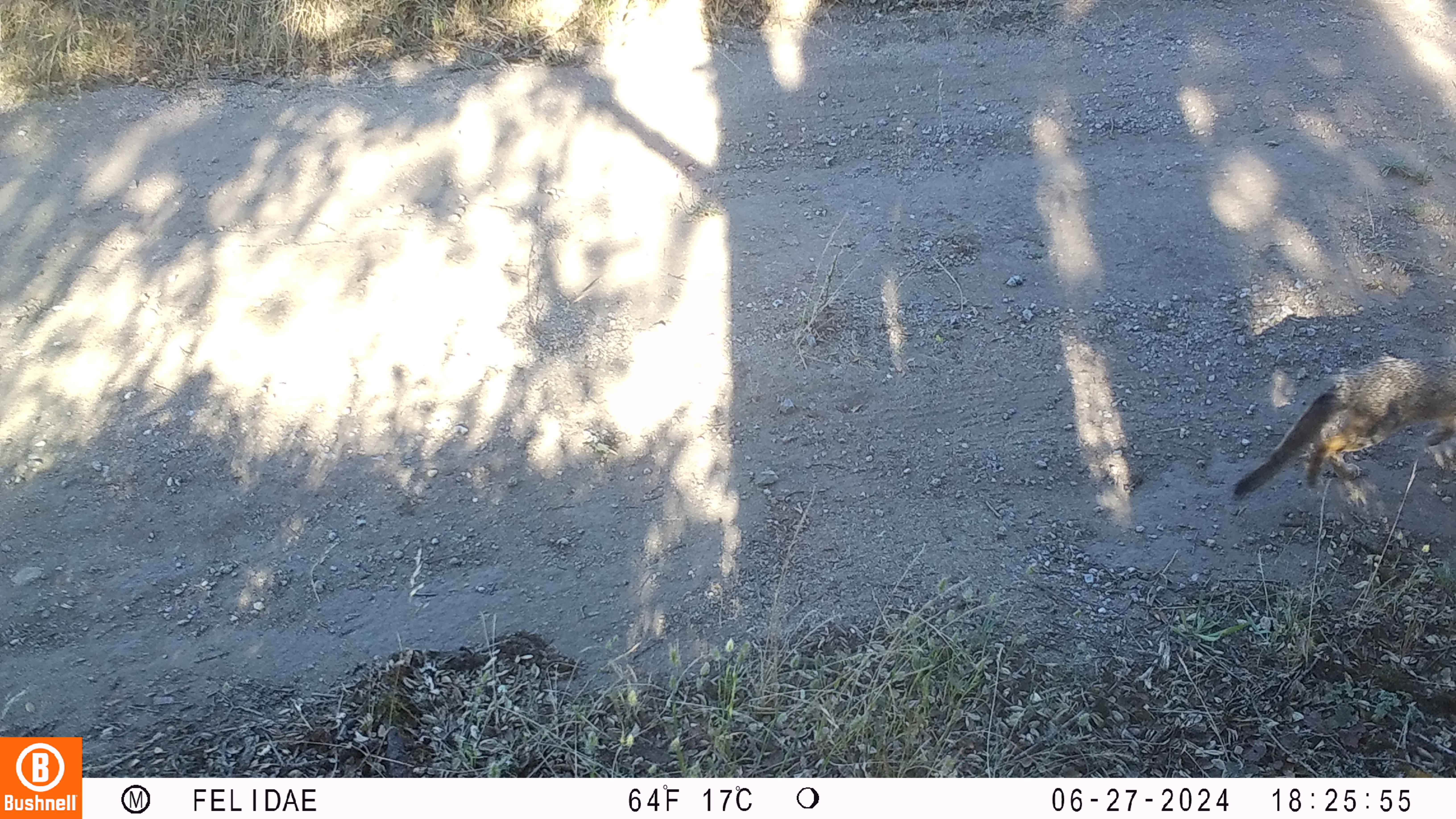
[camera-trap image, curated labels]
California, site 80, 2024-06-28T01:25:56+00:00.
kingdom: Animalia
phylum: Chordata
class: Mammalia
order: Carnivora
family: Canidae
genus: Urocyon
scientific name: Urocyon cinereoargenteus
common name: gray fox